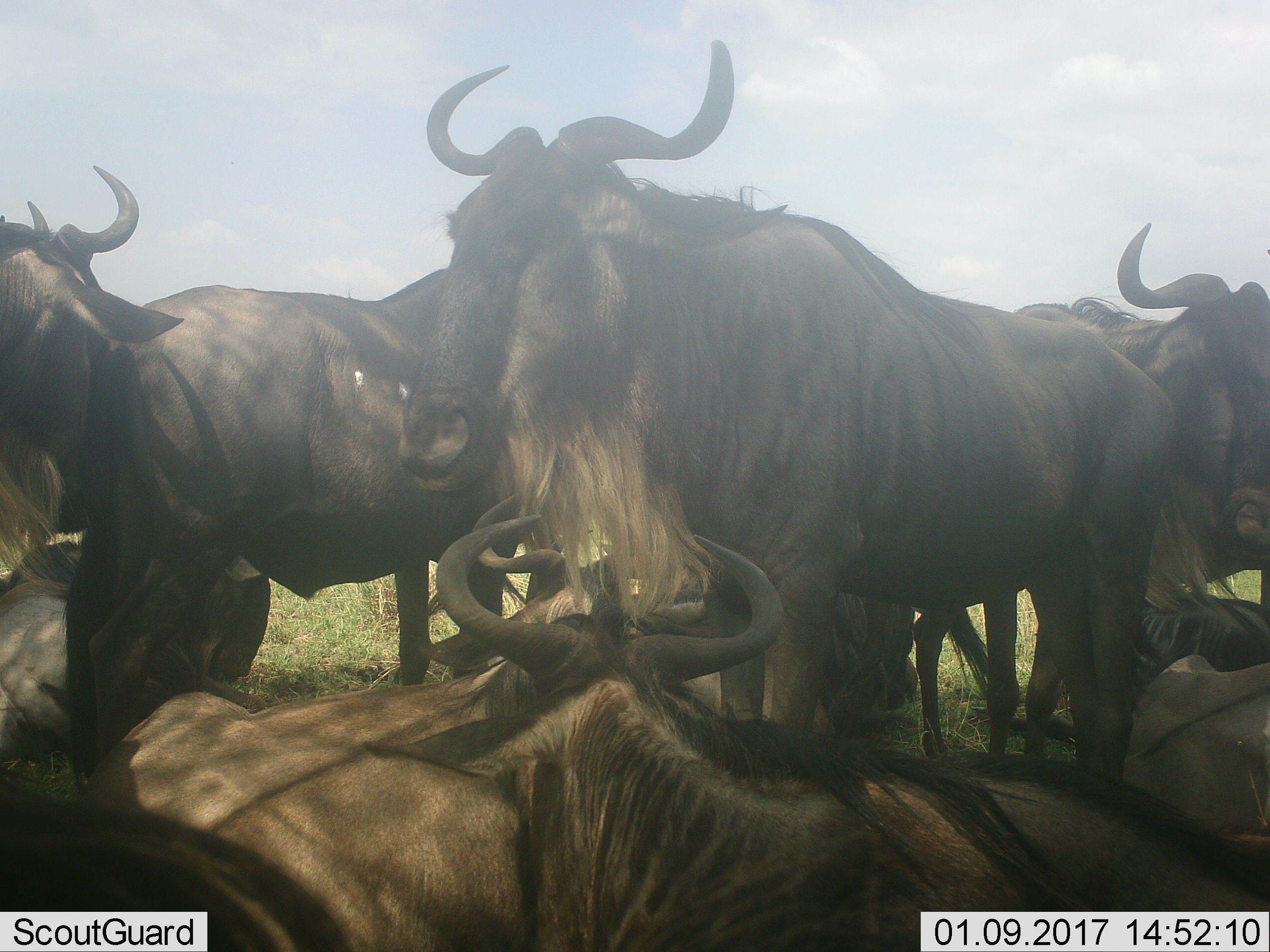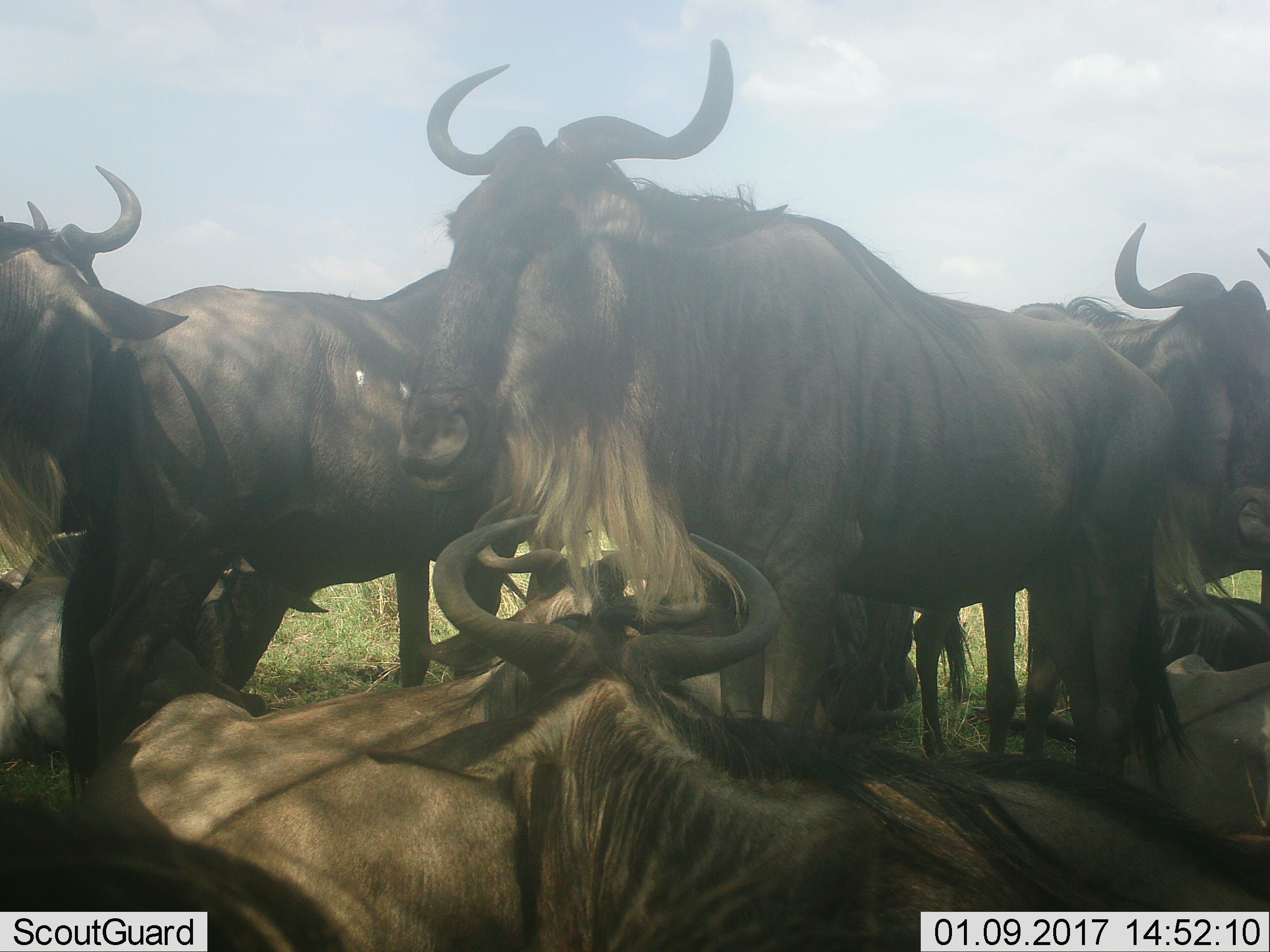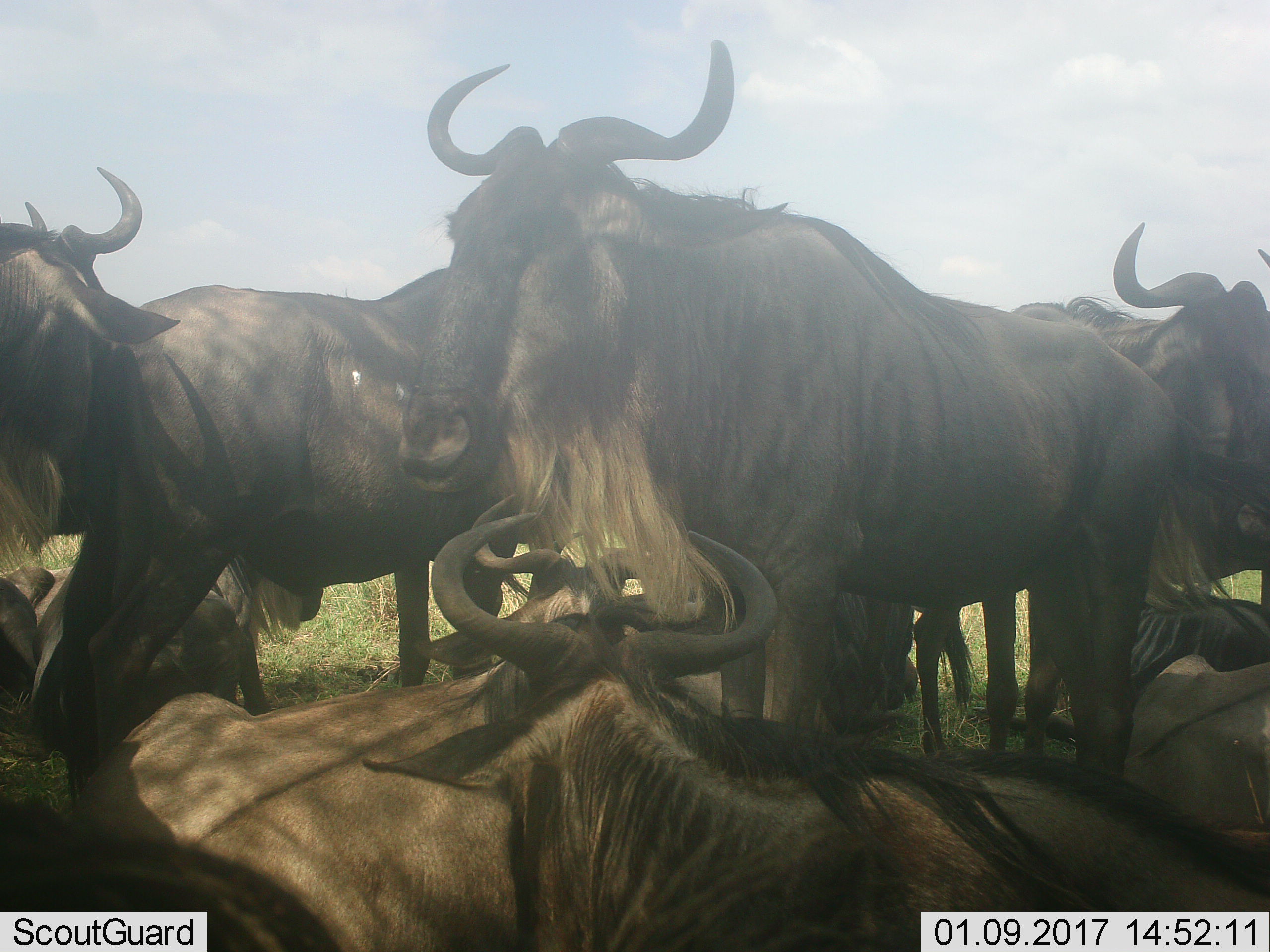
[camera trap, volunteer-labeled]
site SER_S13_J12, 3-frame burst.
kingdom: Animalia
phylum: Chordata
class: Mammalia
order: Artiodactyla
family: Bovidae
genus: Connochaetes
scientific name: Connochaetes taurinus taurinus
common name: blue wildebeest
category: wildebeestblue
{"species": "wildebeestblue (blue wildebeest) (Connochaetes taurinus taurinus)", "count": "7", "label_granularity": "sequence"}